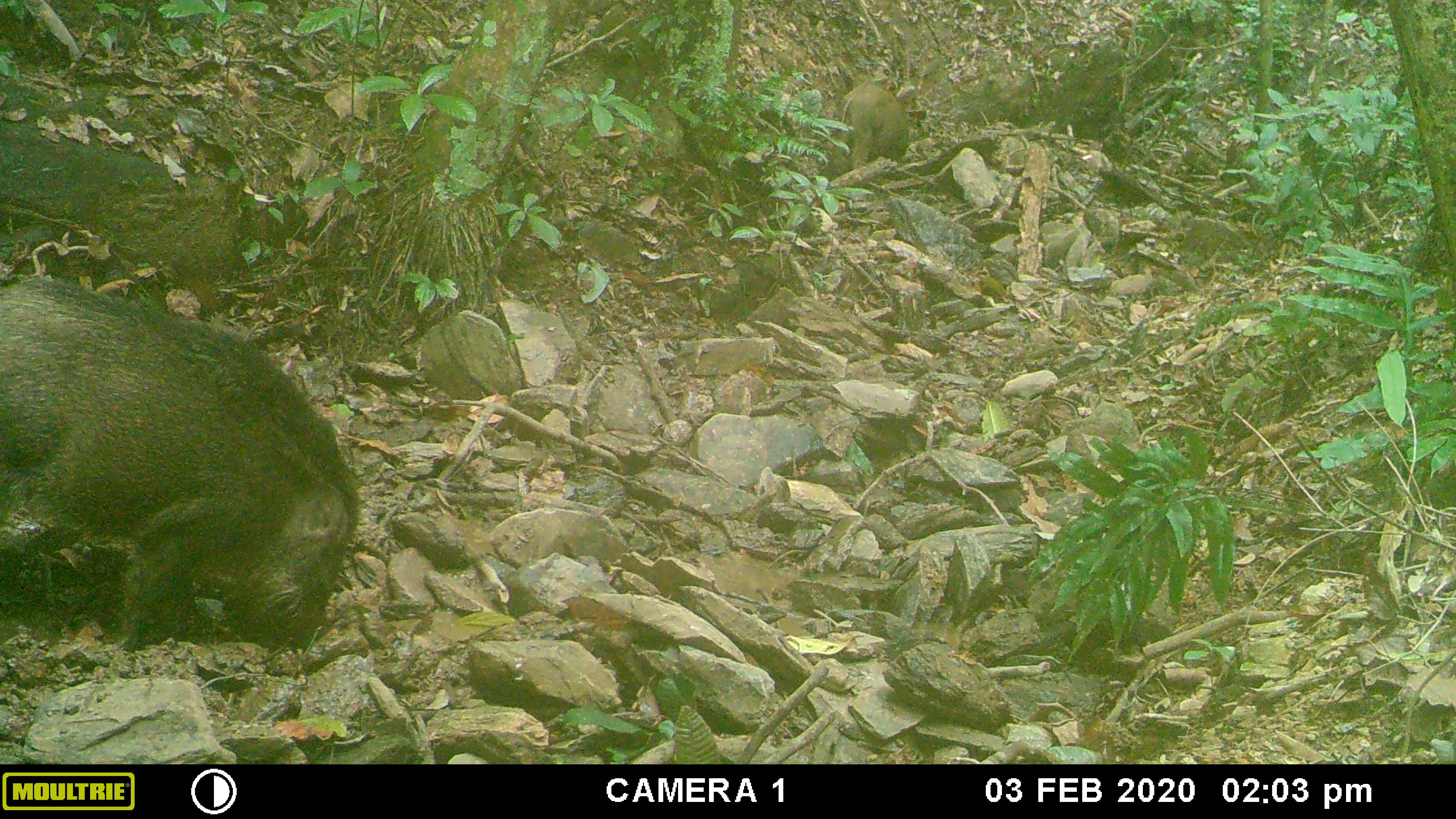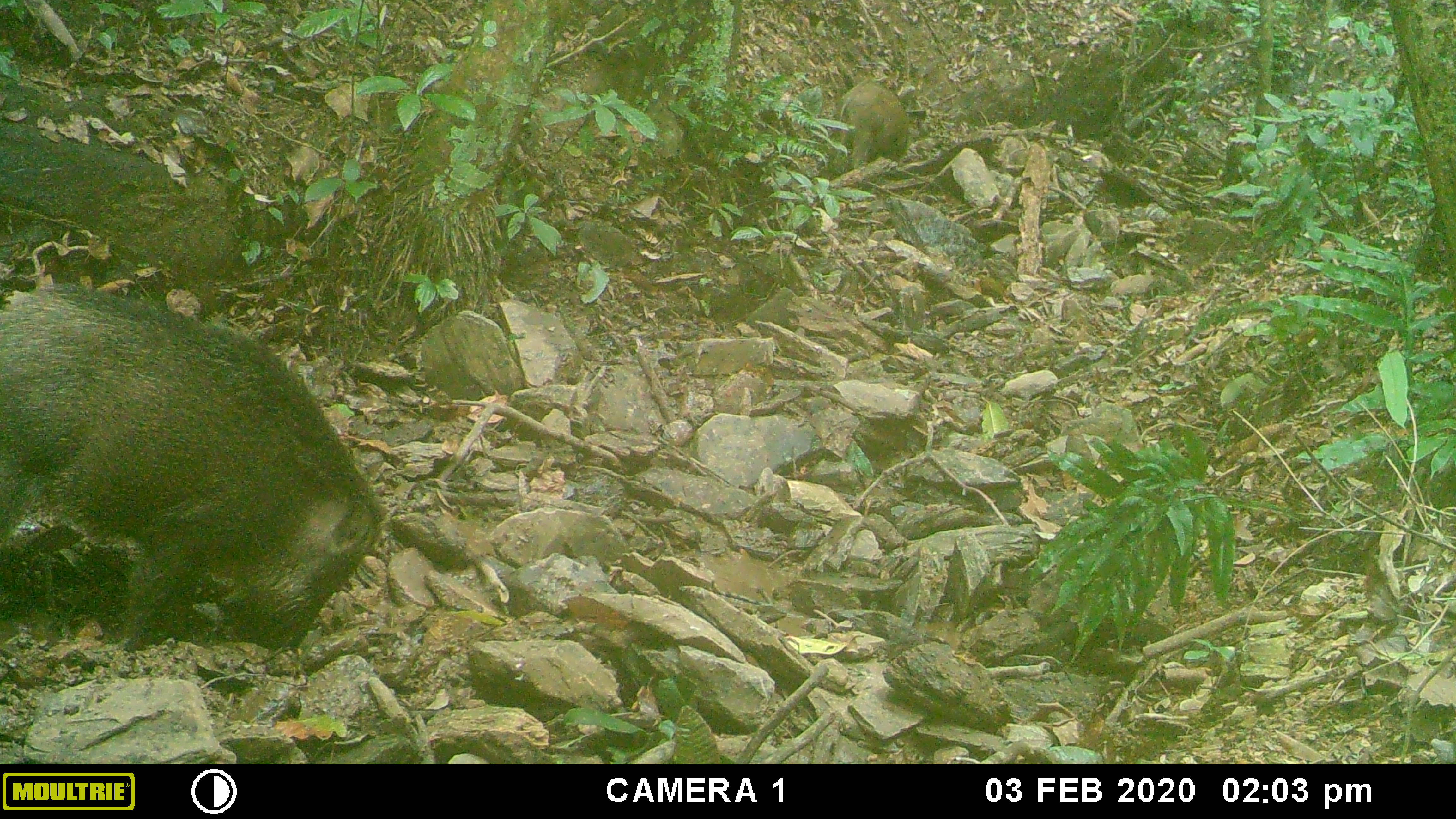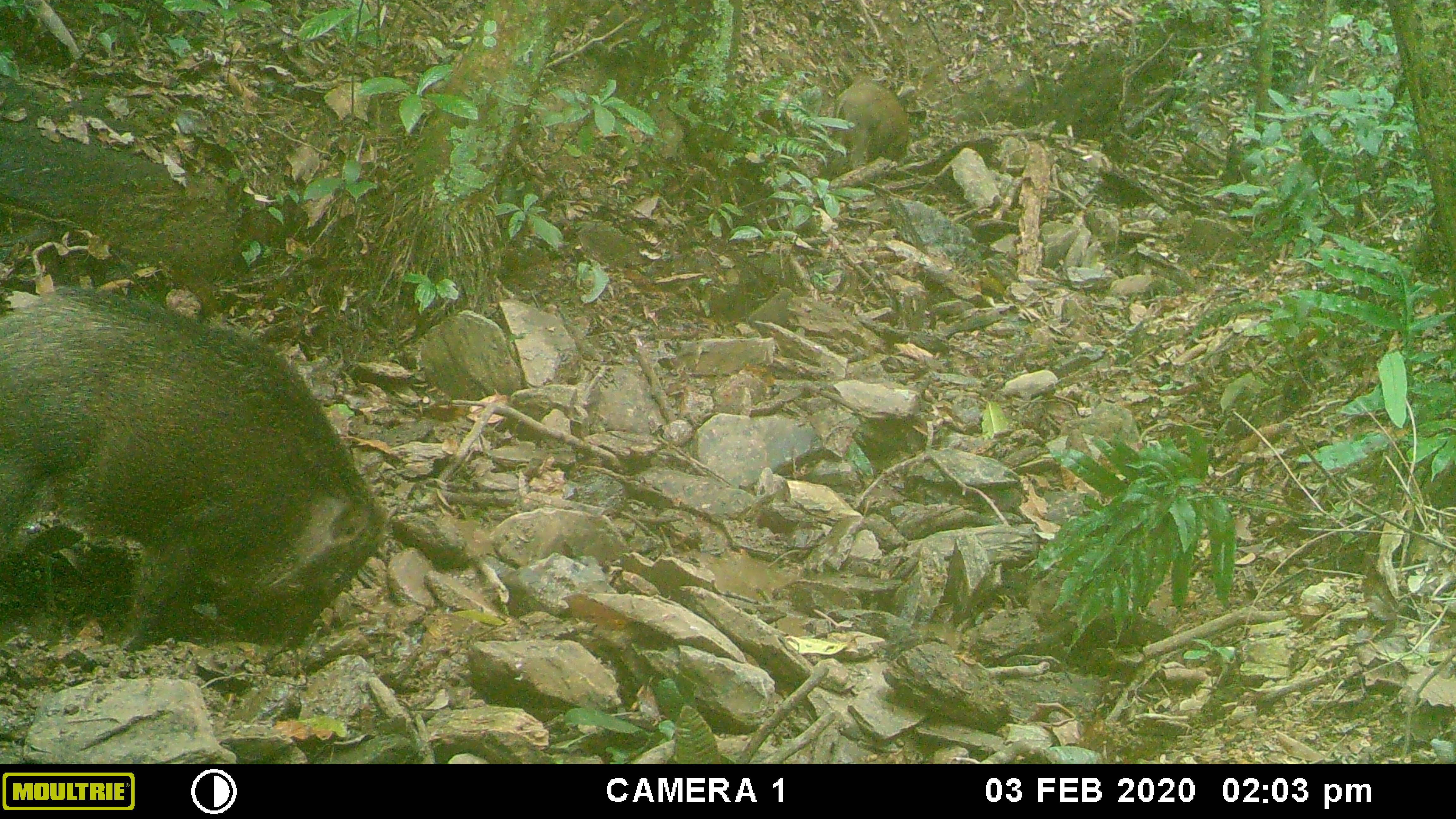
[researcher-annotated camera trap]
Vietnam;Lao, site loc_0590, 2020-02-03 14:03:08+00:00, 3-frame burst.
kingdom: Animalia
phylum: Chordata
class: Mammalia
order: Artiodactyla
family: Suidae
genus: Sus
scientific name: Sus scrofa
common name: eurasian wild pig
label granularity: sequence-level